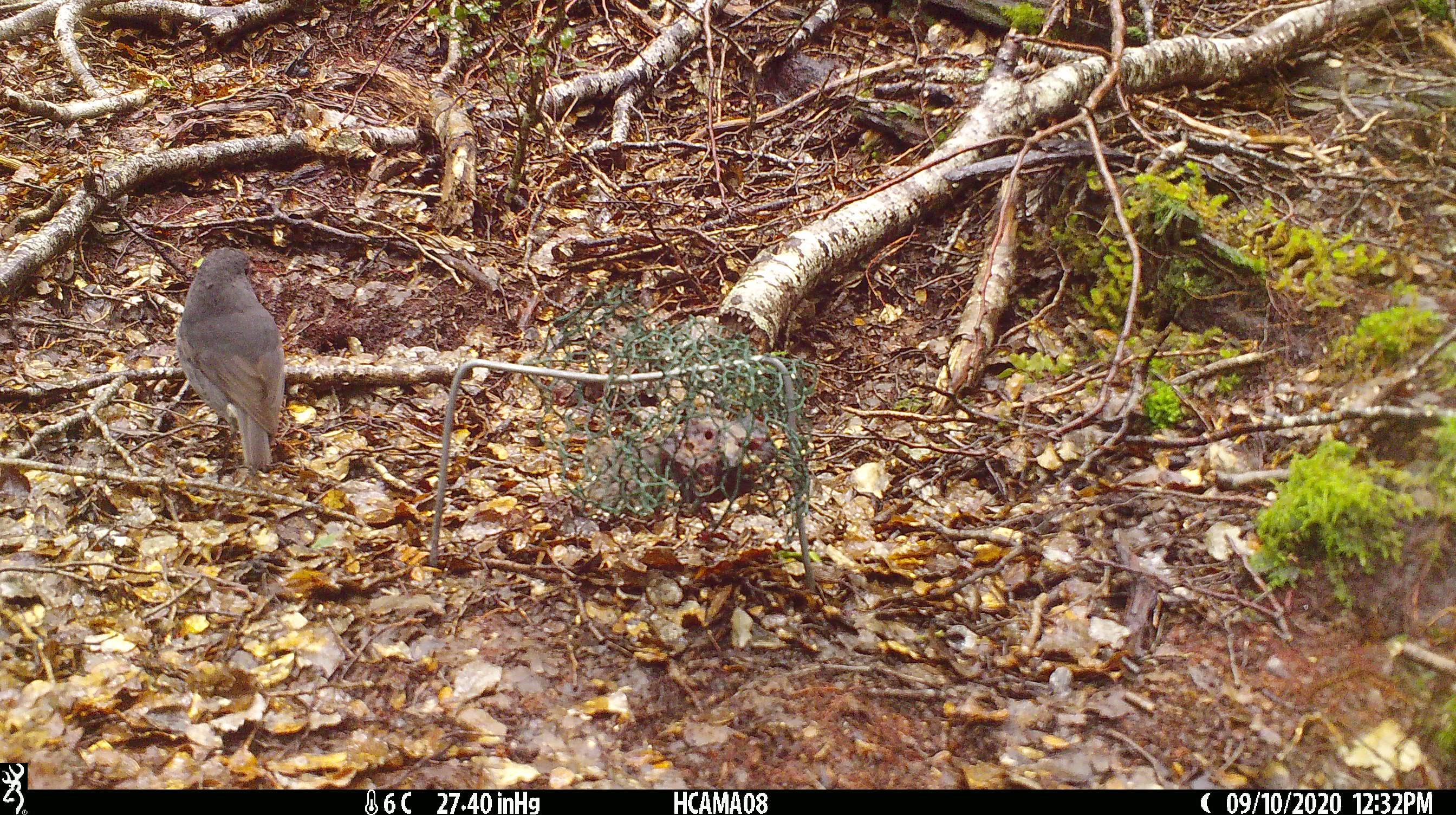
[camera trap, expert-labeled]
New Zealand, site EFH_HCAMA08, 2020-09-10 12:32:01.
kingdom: Animalia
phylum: Chordata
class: Aves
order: Passeriformes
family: Petroicidae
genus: Petroica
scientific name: Petroica australis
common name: new zealand robin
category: robin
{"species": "robin (new zealand robin) (Petroica australis)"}